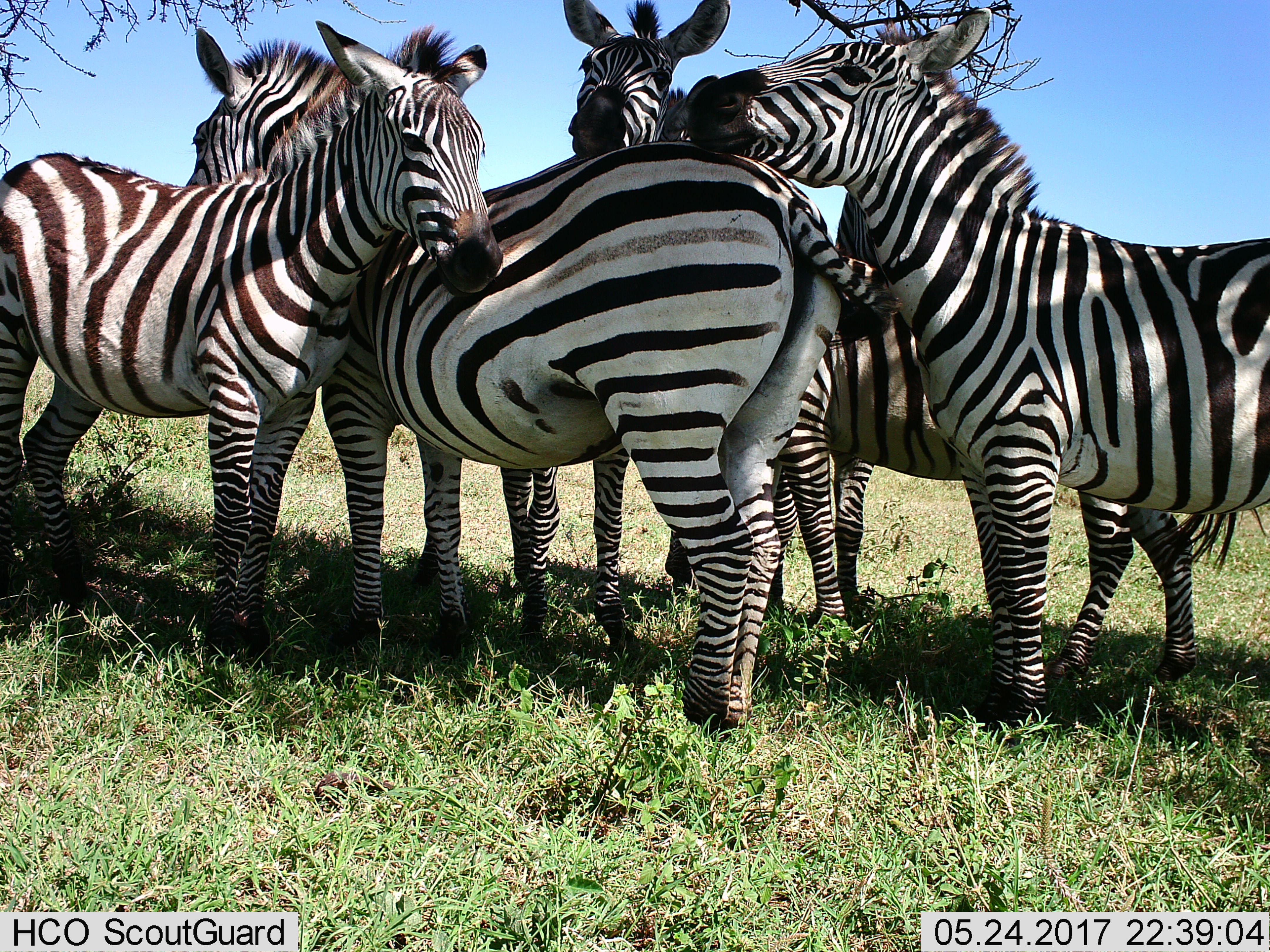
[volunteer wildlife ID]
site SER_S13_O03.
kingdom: Animalia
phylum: Chordata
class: Mammalia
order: Perissodactyla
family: Equidae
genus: Equus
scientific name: Equus quagga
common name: plains zebra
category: zebraplains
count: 5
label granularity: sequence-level